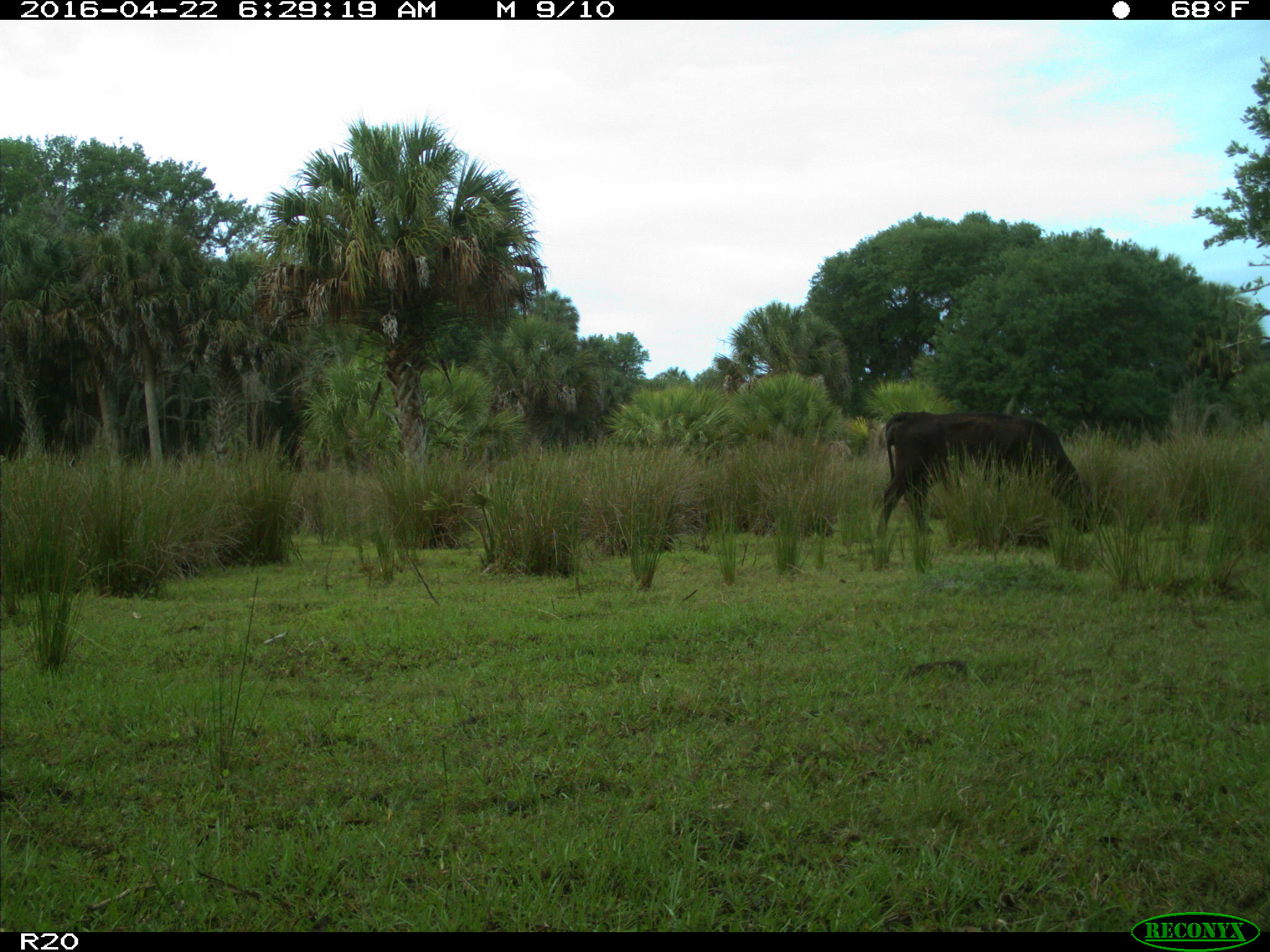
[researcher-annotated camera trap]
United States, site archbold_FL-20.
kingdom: Animalia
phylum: Chordata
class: Mammalia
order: Artiodactyla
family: Bovidae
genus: Bos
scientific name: Bos taurus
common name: domestic cow